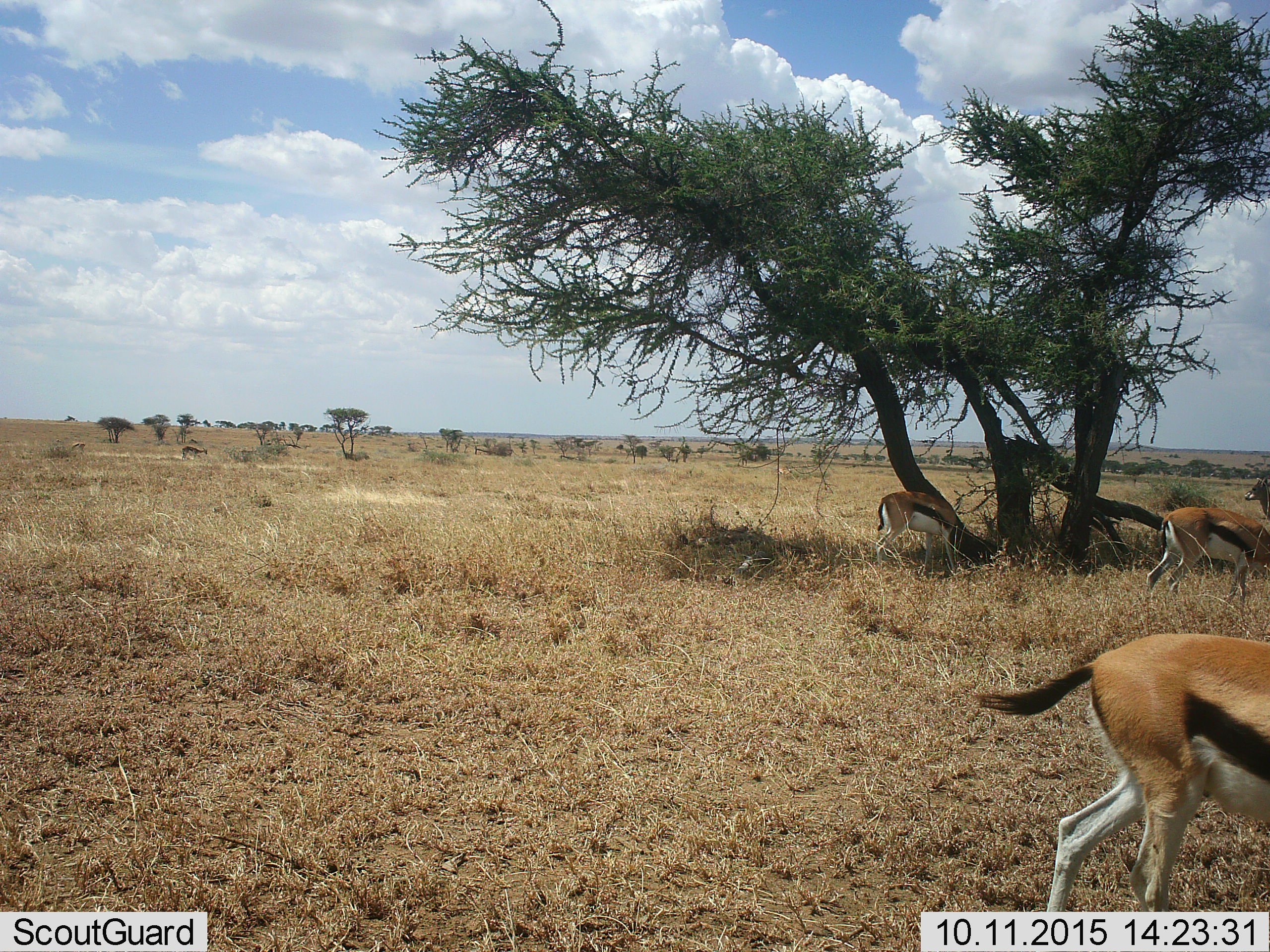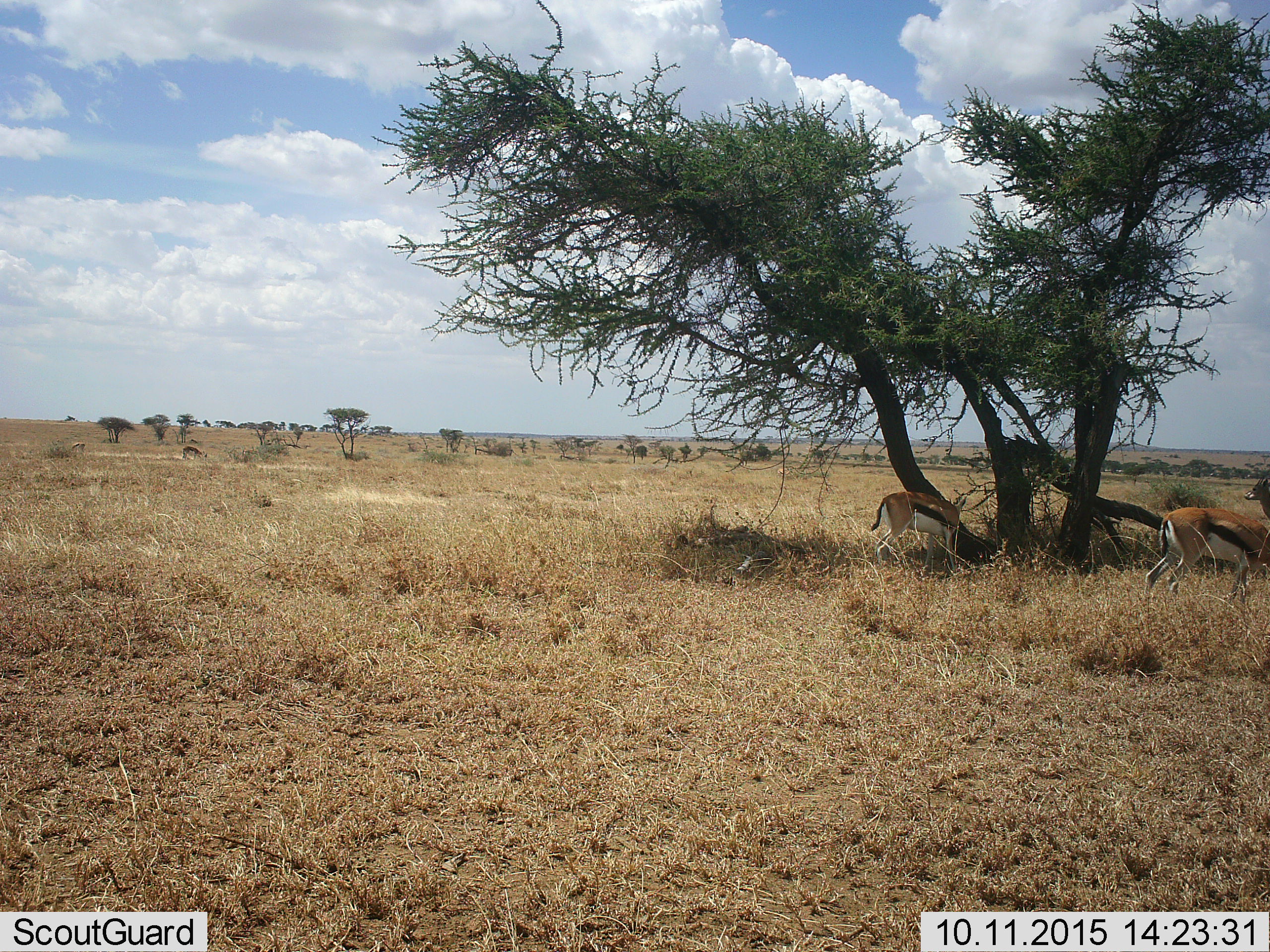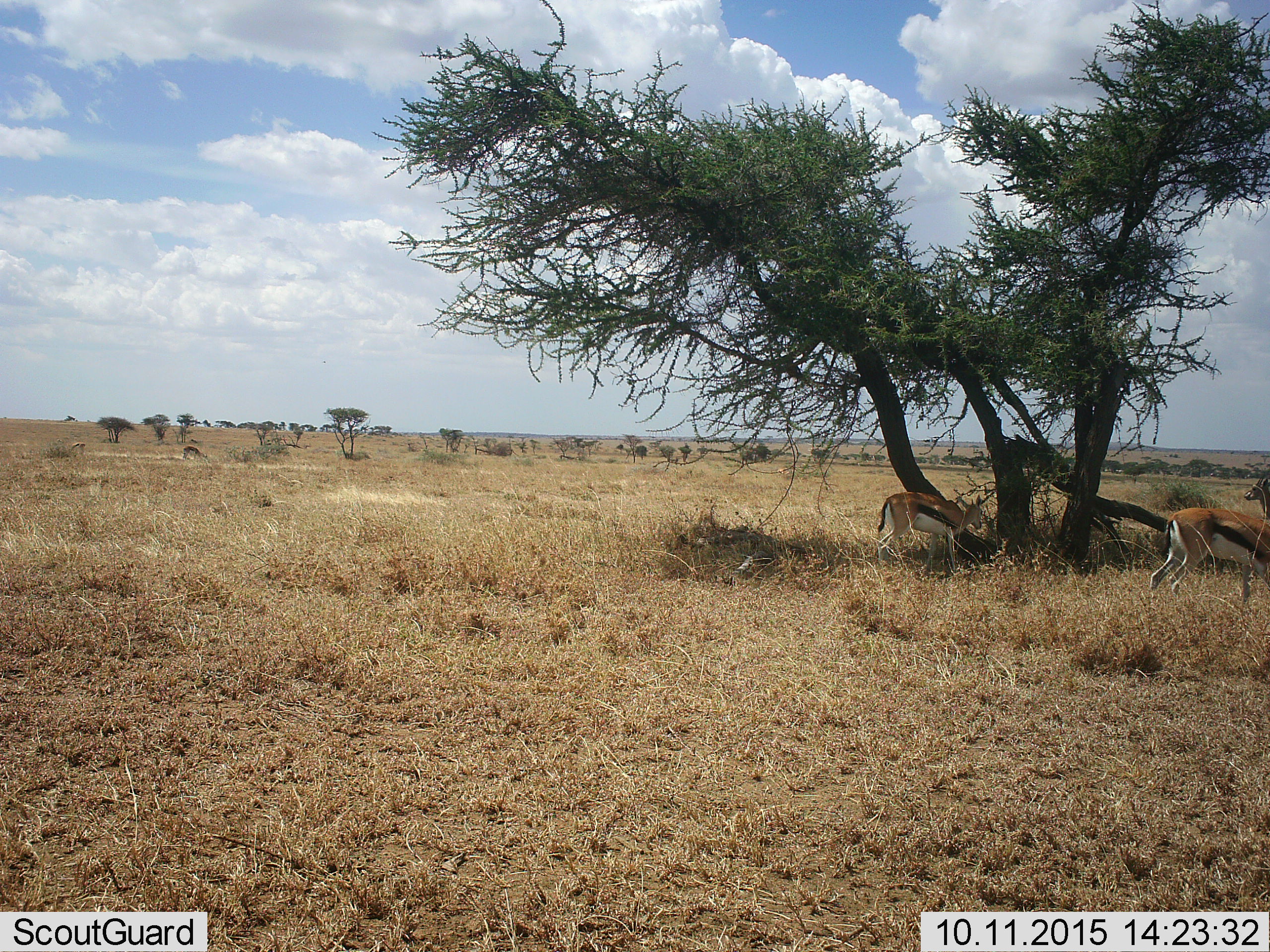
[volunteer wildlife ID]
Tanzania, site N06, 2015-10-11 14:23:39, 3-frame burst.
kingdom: Animalia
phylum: Chordata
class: Mammalia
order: Artiodactyla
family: Bovidae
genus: Eudorcas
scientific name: Eudorcas thomsonii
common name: thomson's gazelle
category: gazellethomsons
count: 4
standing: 60%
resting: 10%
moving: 60%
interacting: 0%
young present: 0%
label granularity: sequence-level